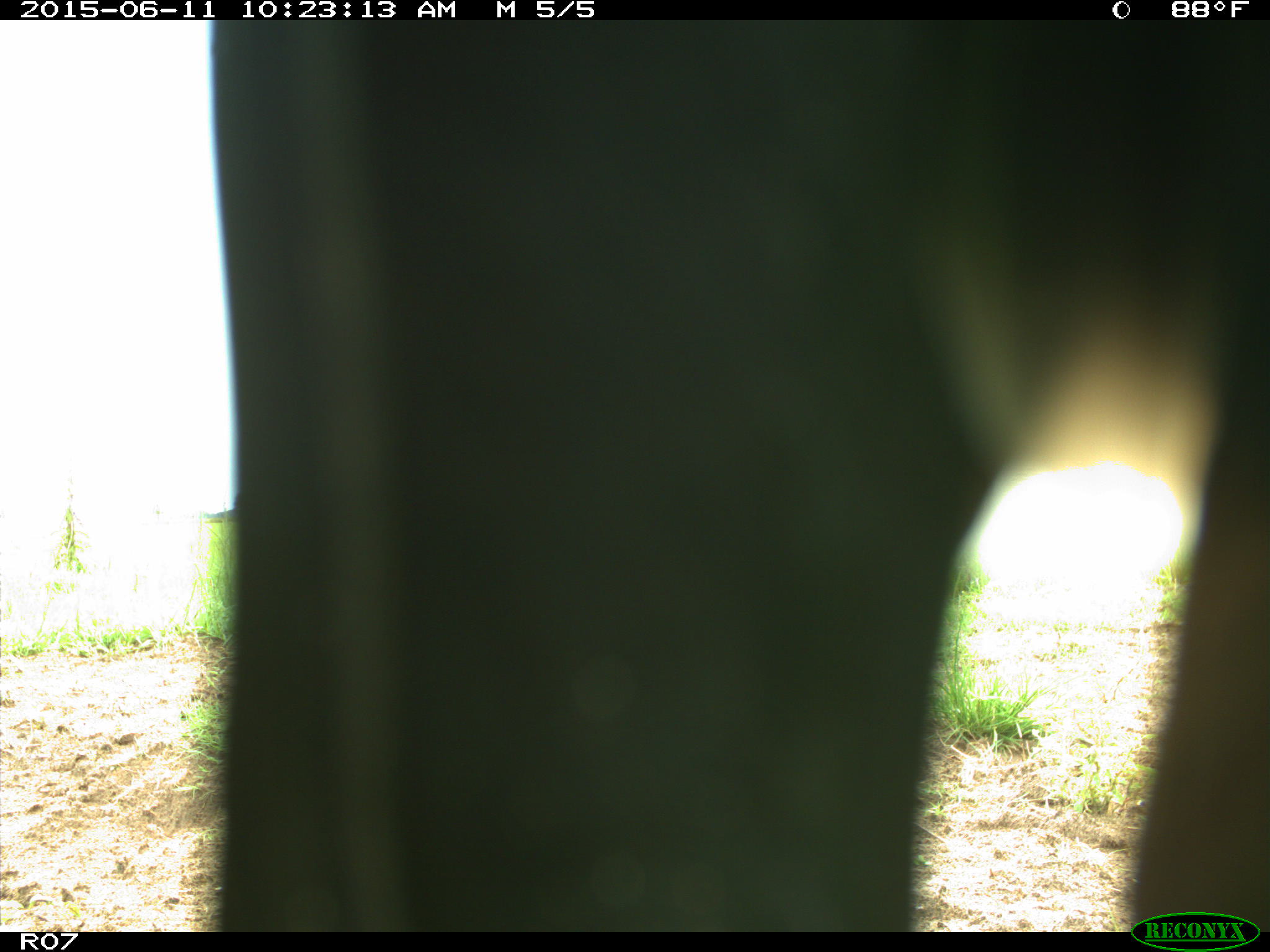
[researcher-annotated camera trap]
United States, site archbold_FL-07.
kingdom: Animalia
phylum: Chordata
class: Mammalia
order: Artiodactyla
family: Bovidae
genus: Bos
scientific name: Bos taurus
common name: domestic cow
Bos taurus (domestic cow).